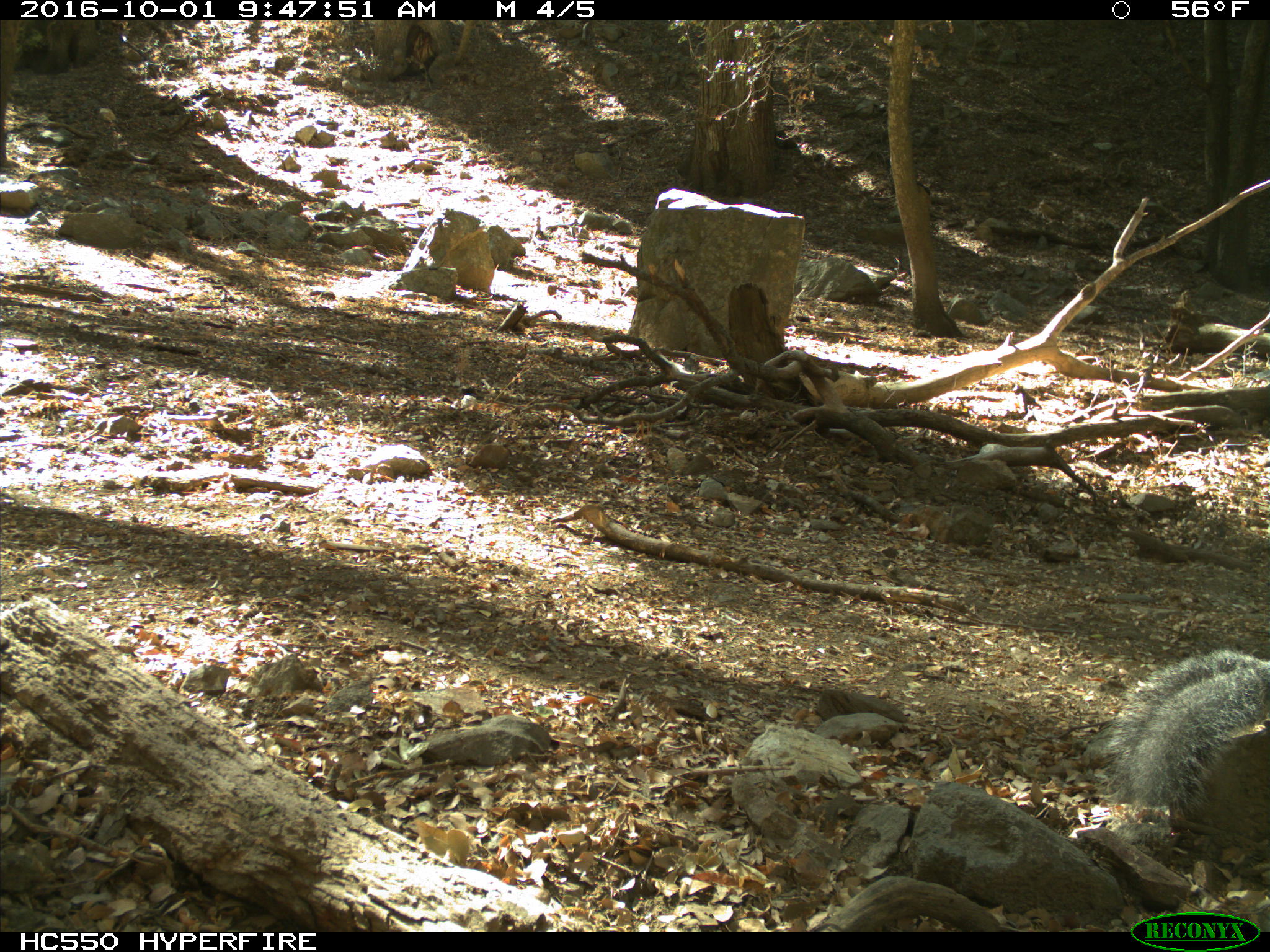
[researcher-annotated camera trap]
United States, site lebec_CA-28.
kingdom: Animalia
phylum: Chordata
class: Mammalia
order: Rodentia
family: Sciuridae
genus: Sciurus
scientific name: Sciurus carolinensis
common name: eastern gray squirrel